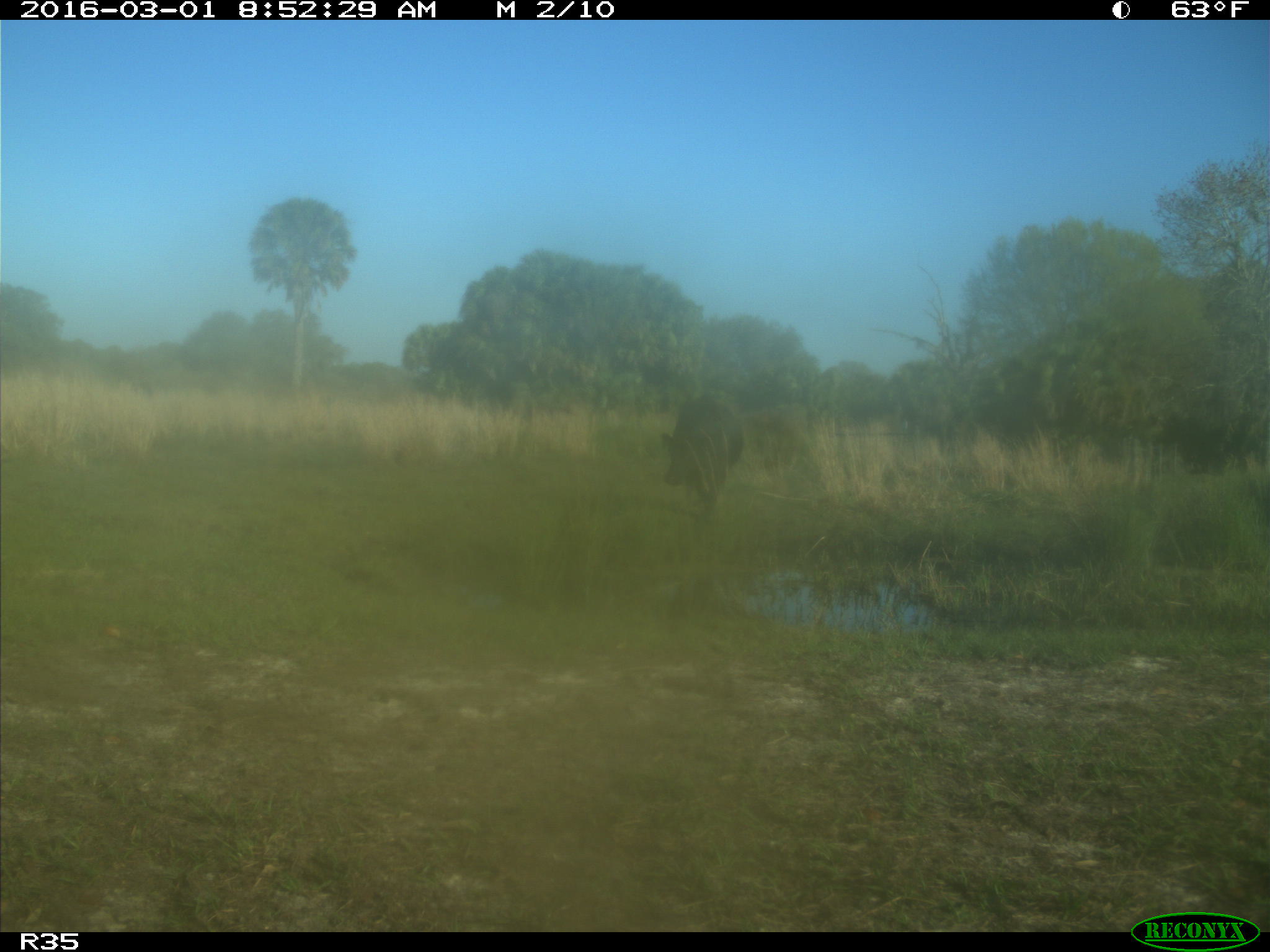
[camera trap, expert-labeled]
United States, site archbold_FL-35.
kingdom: Animalia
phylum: Chordata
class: Mammalia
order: Artiodactyla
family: Bovidae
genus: Bos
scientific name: Bos taurus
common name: domestic cow